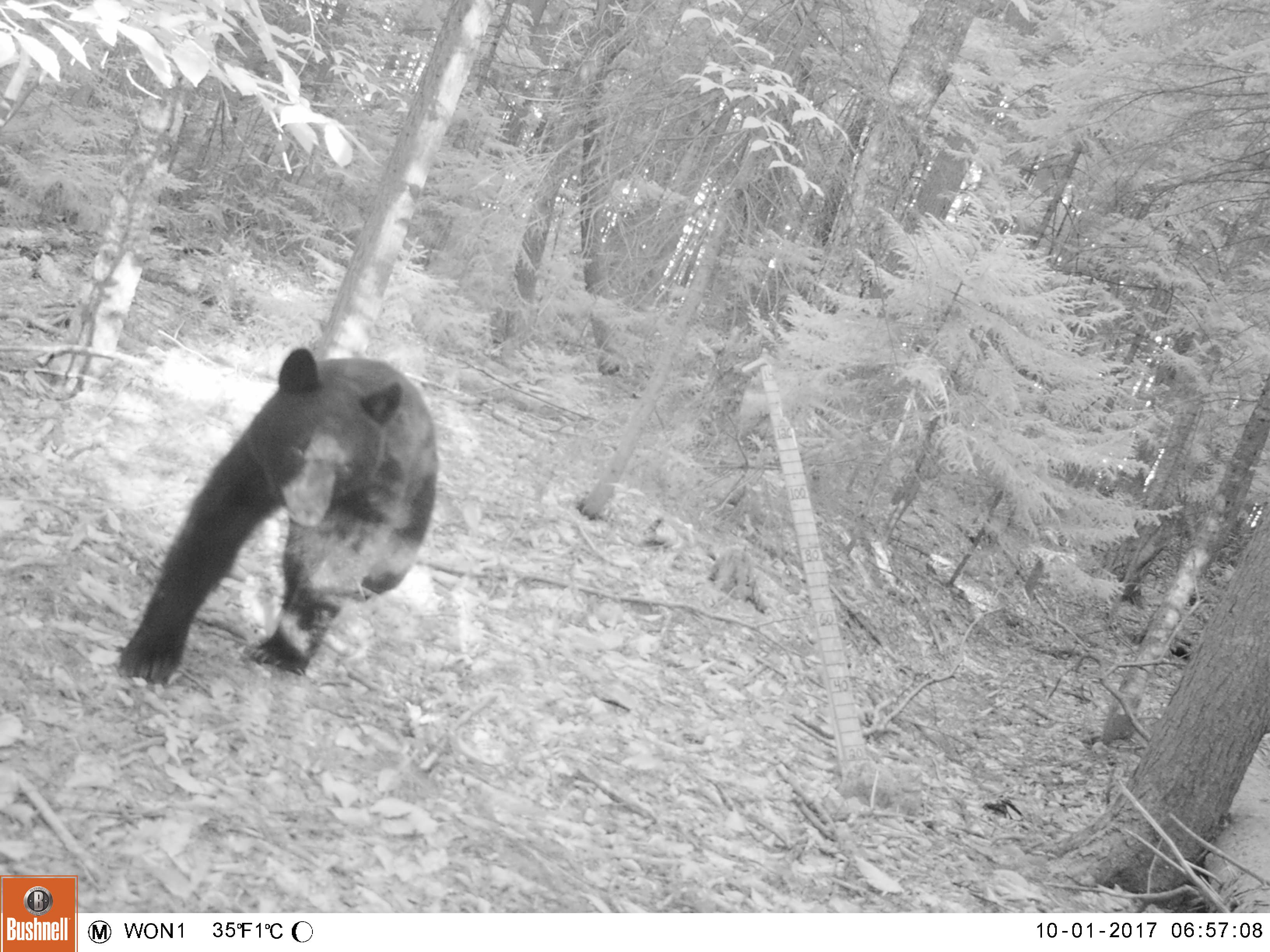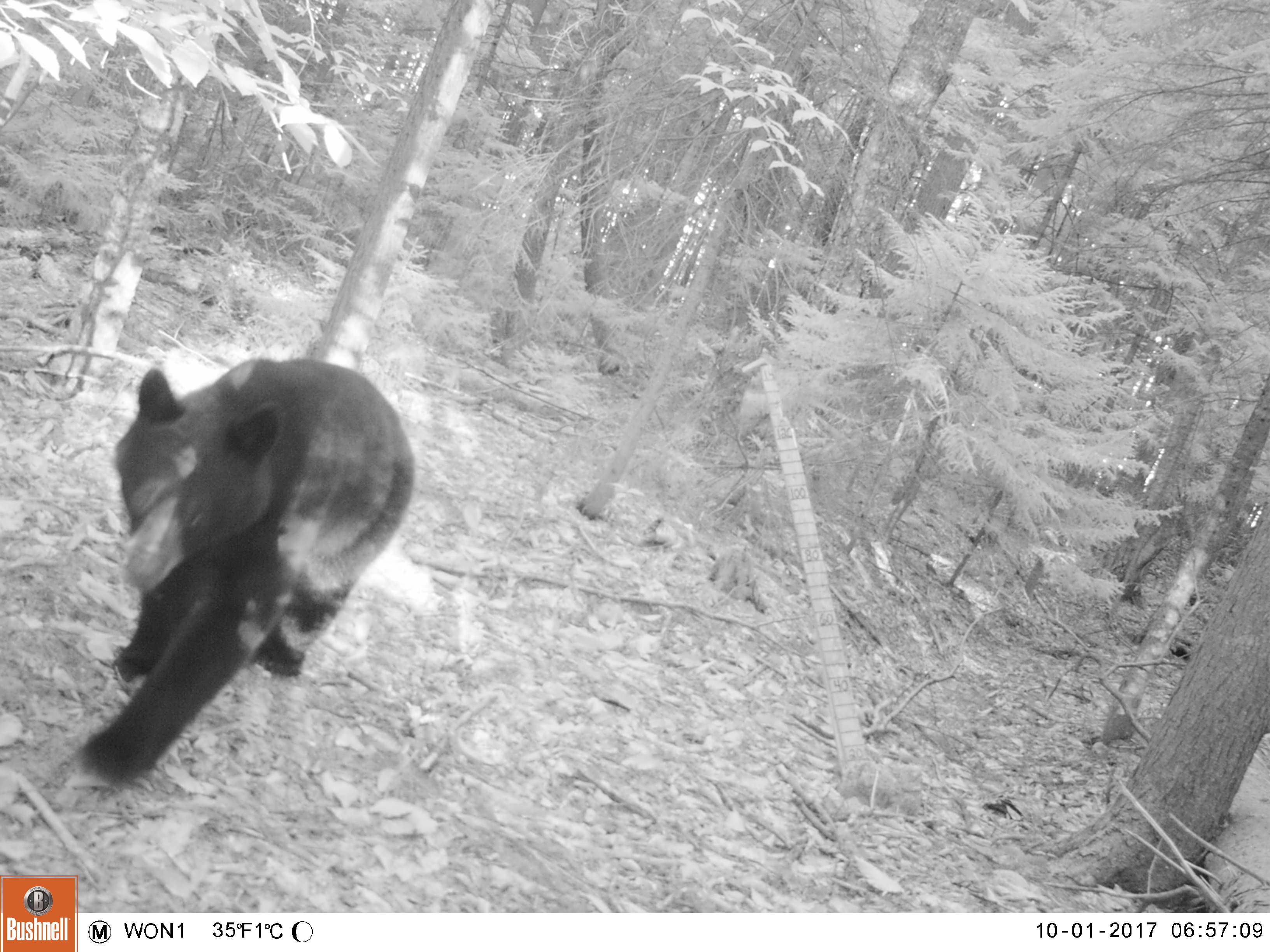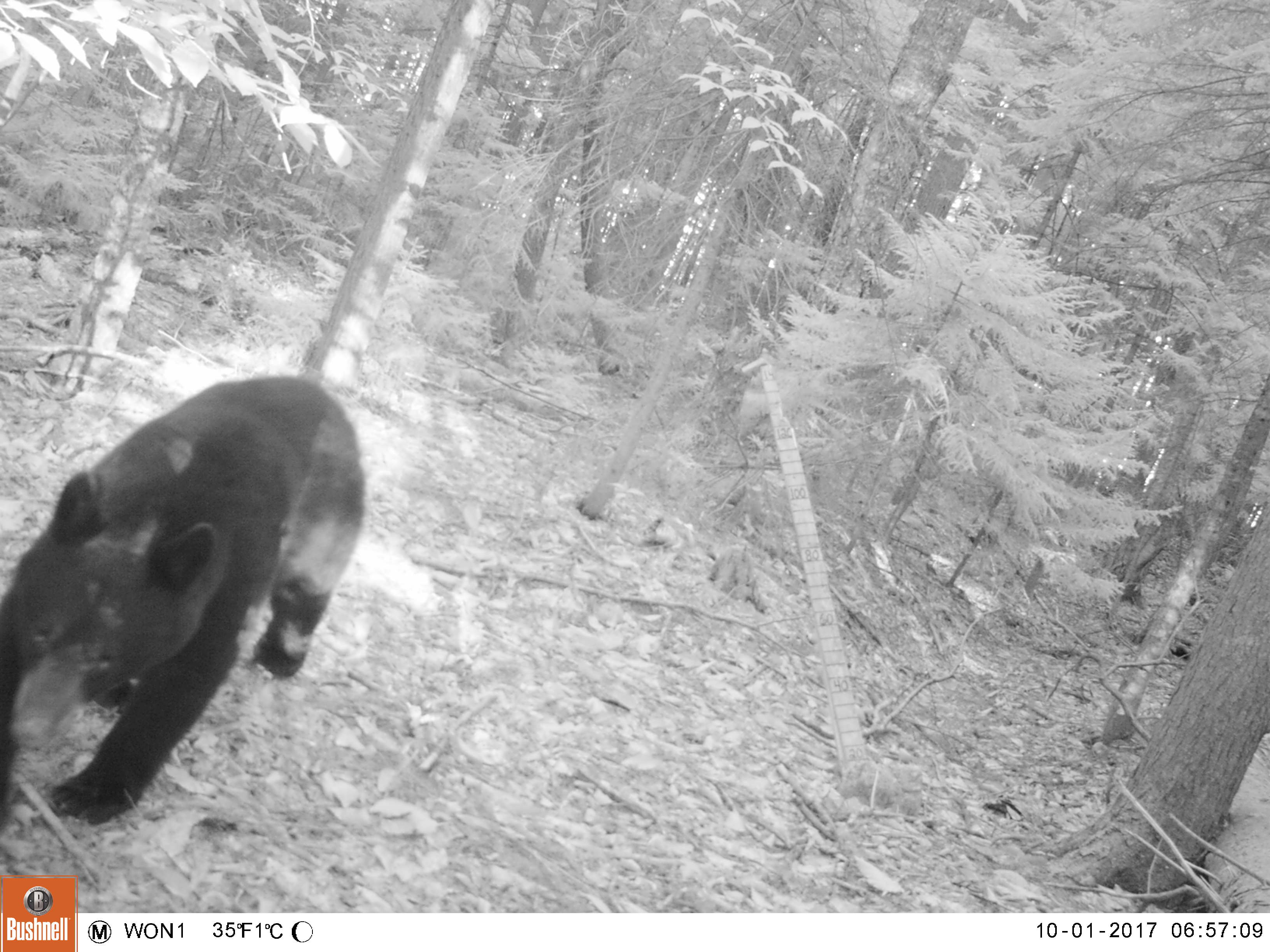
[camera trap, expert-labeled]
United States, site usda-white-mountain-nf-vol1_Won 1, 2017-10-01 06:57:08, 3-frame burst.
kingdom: Animalia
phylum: Chordata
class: Mammalia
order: Carnivora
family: Ursidae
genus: Ursus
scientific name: Ursus americanus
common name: black bear